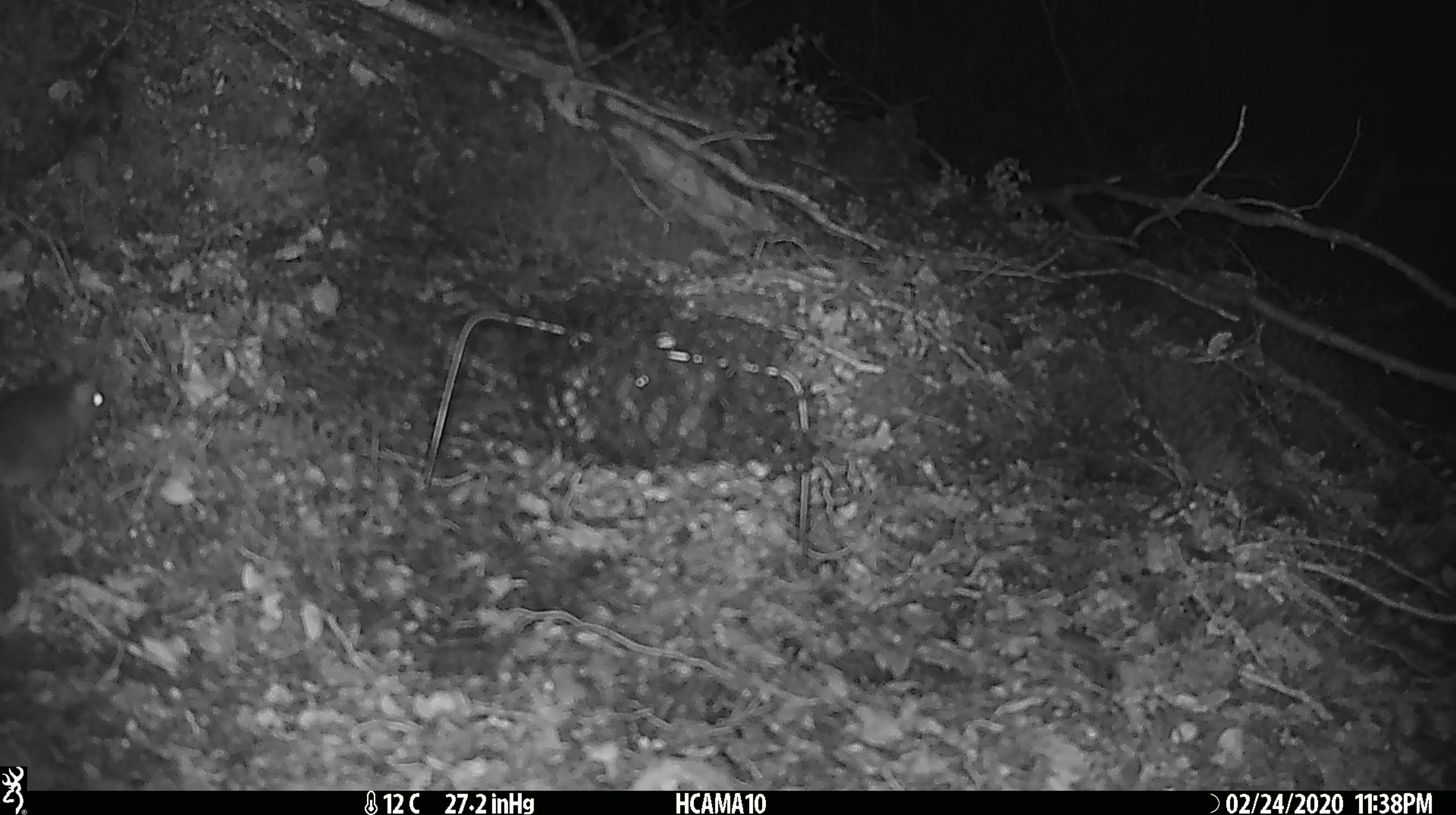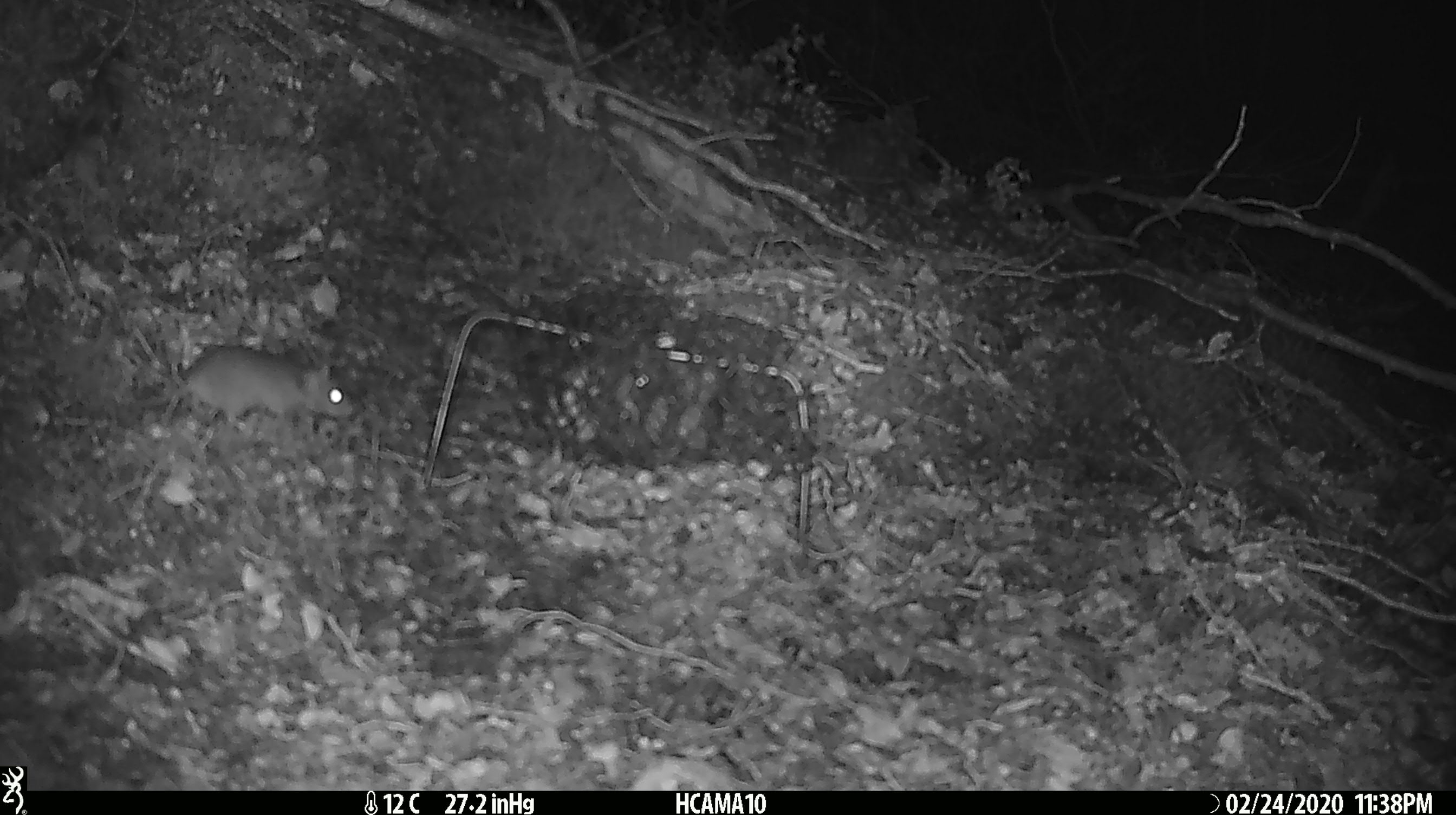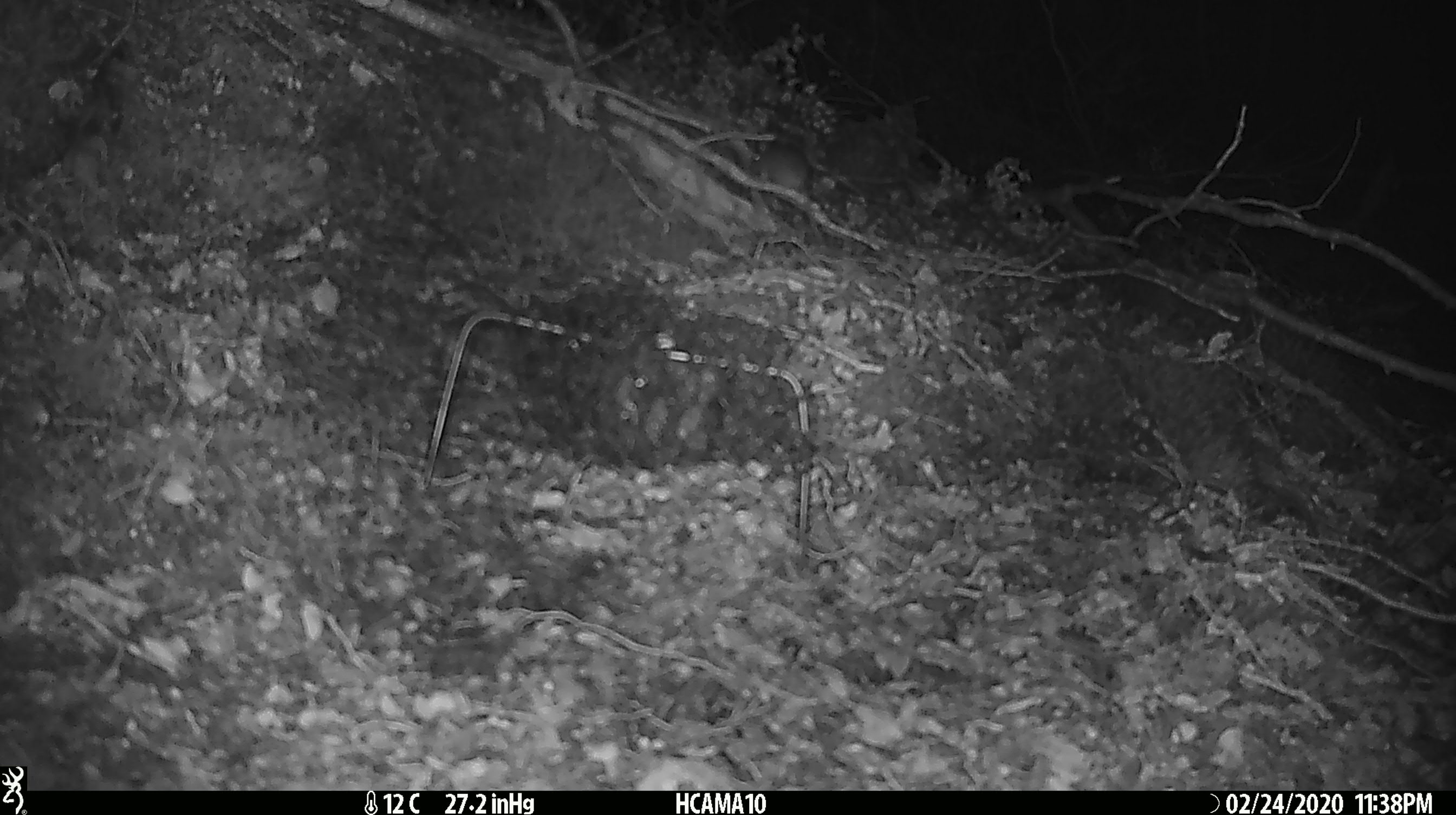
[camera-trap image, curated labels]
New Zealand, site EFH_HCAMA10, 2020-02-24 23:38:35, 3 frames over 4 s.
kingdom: Animalia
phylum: Chordata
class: Mammalia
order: Rodentia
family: Muridae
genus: Mus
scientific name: Mus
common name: mouse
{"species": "mouse (Mus)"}